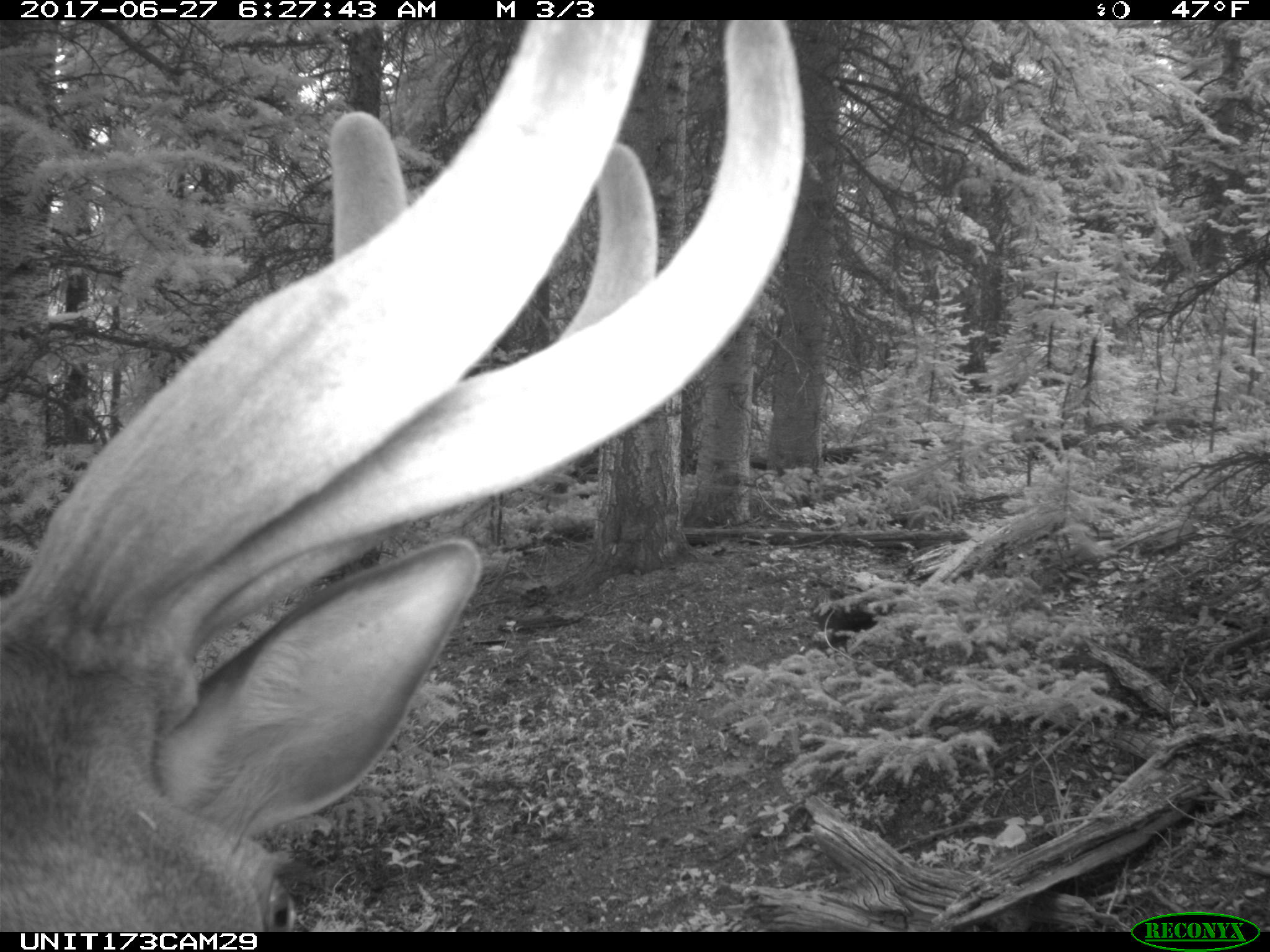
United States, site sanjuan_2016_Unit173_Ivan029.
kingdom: Animalia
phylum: Chordata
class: Mammalia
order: Artiodactyla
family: Cervidae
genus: Cervus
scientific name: Cervus elaphus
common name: red deer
Cervus elaphus (red deer).